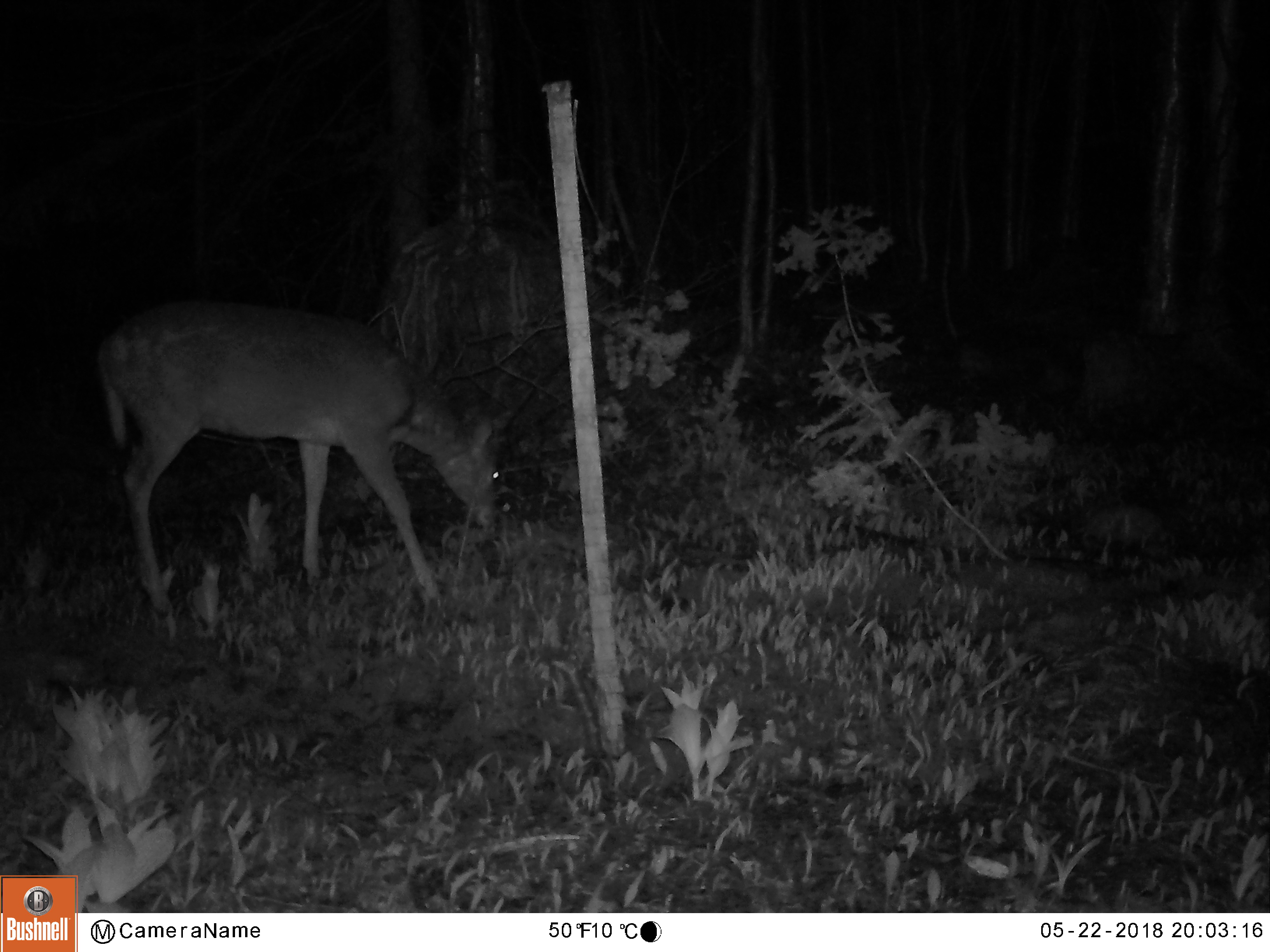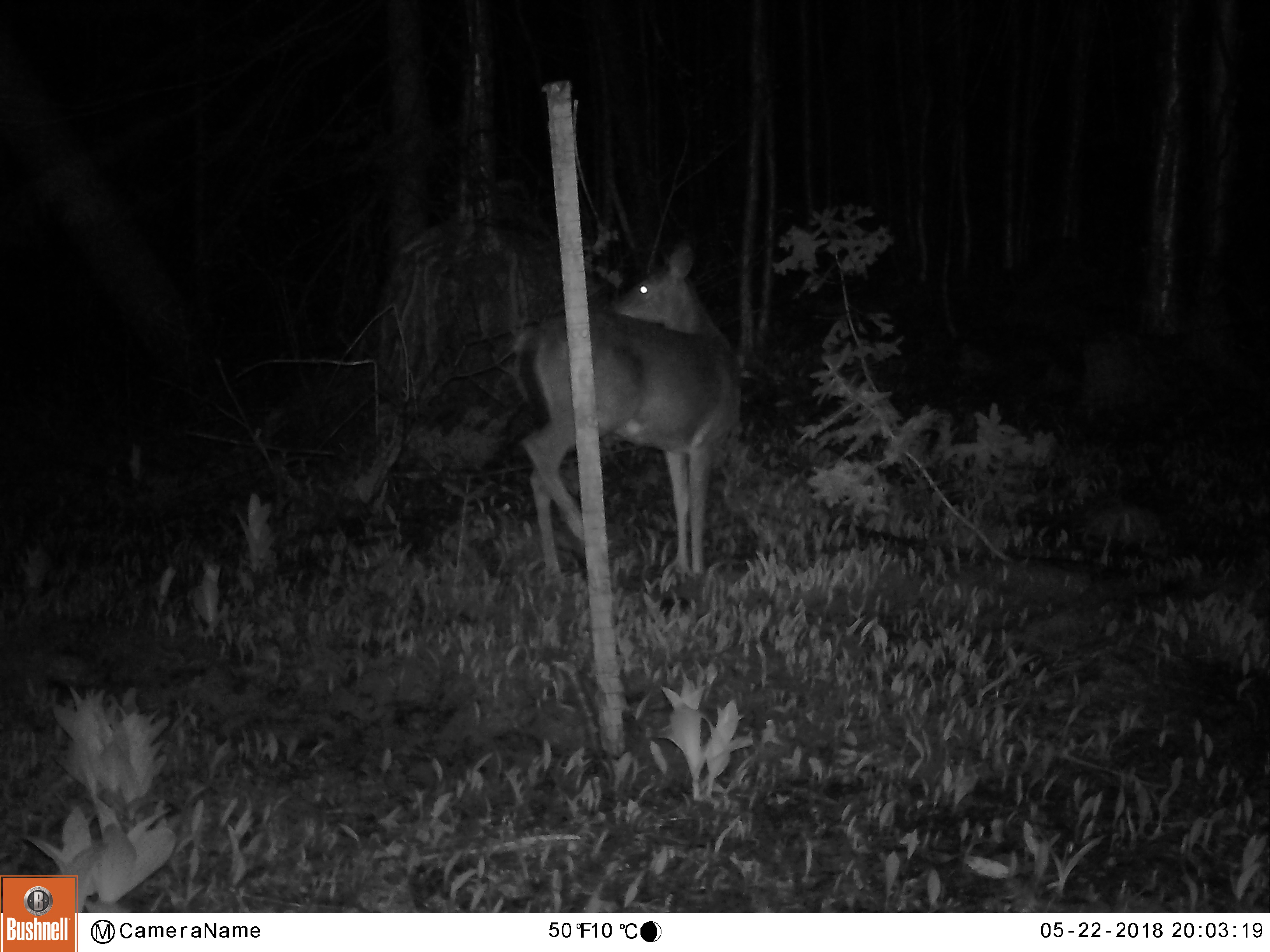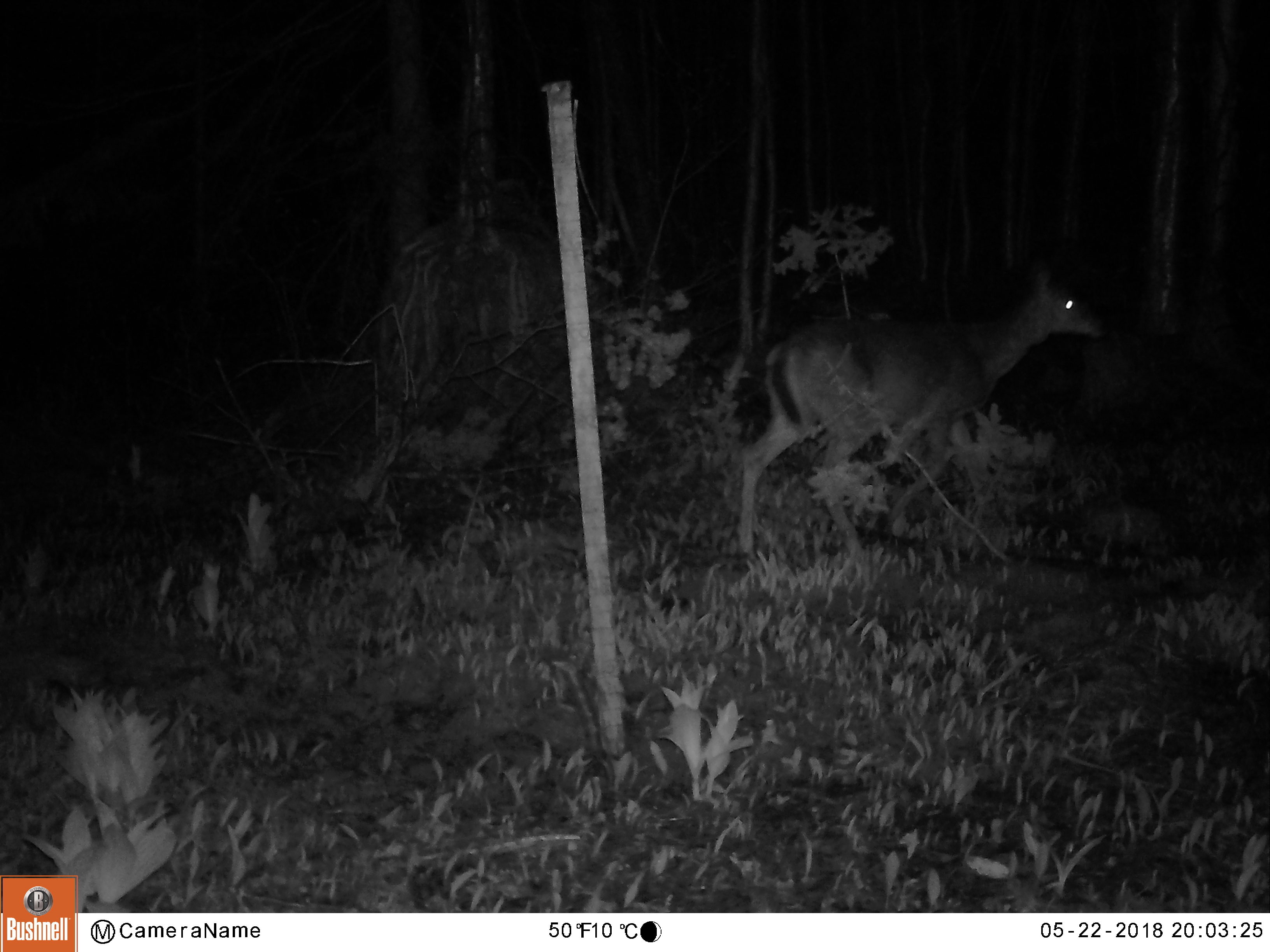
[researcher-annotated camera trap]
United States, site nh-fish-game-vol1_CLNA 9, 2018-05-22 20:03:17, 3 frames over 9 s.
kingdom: Animalia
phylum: Chordata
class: Mammalia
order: Artiodactyla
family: Cervidae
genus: Odocoileus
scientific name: Odocoileus virginianus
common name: white-tailed deer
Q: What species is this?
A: White-tailed deer (Odocoileus virginianus).